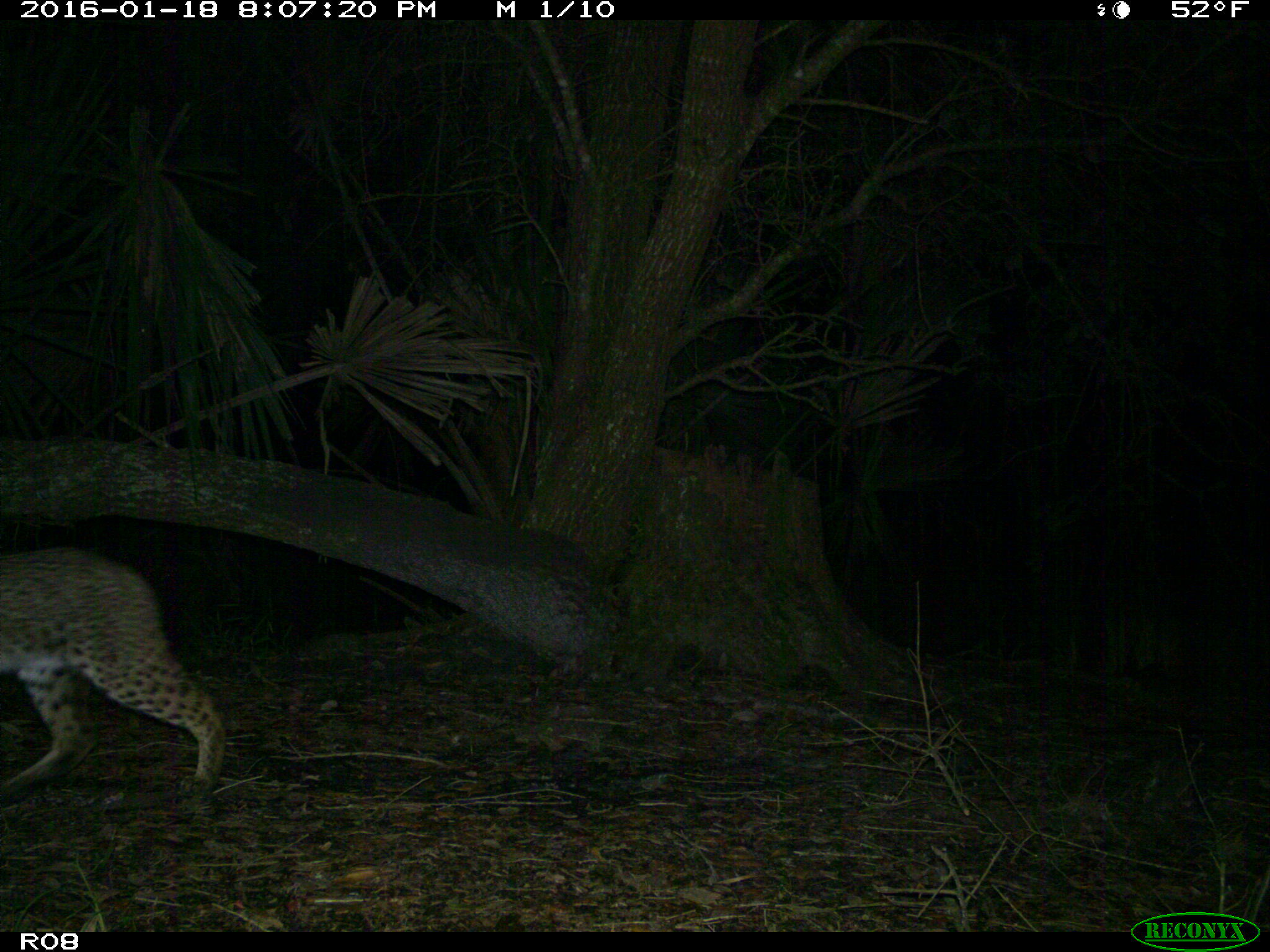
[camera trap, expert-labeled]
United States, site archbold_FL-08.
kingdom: Animalia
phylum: Chordata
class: Mammalia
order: Carnivora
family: Felidae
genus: Lynx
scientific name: Lynx rufus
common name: bobcat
Lynx rufus (bobcat).